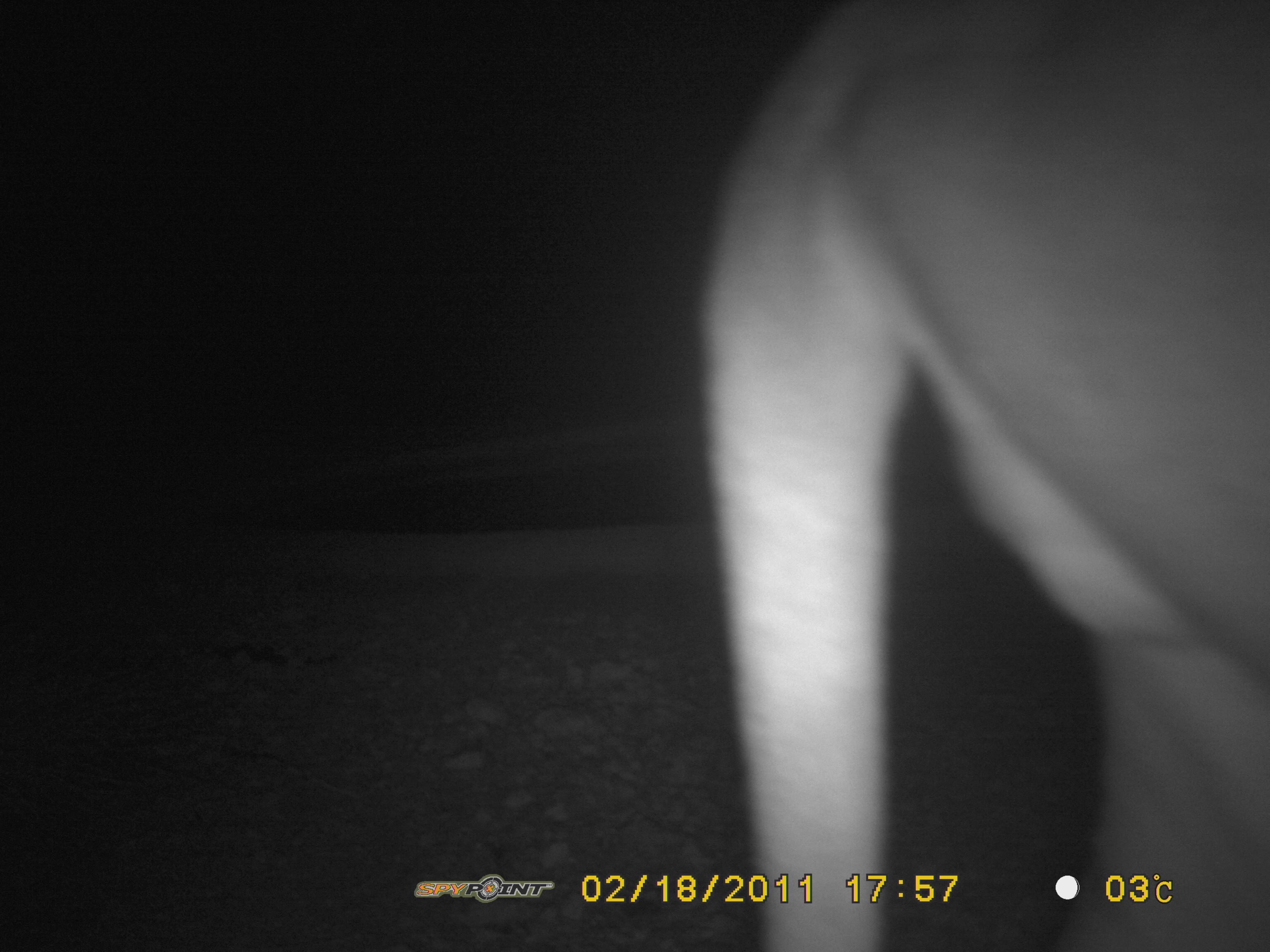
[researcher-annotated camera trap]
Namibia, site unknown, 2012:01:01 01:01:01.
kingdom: Animalia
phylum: Chordata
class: Mammalia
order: Carnivora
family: Felidae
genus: Panthera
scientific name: Panthera leo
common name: lion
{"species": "Panthera leo (lion)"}